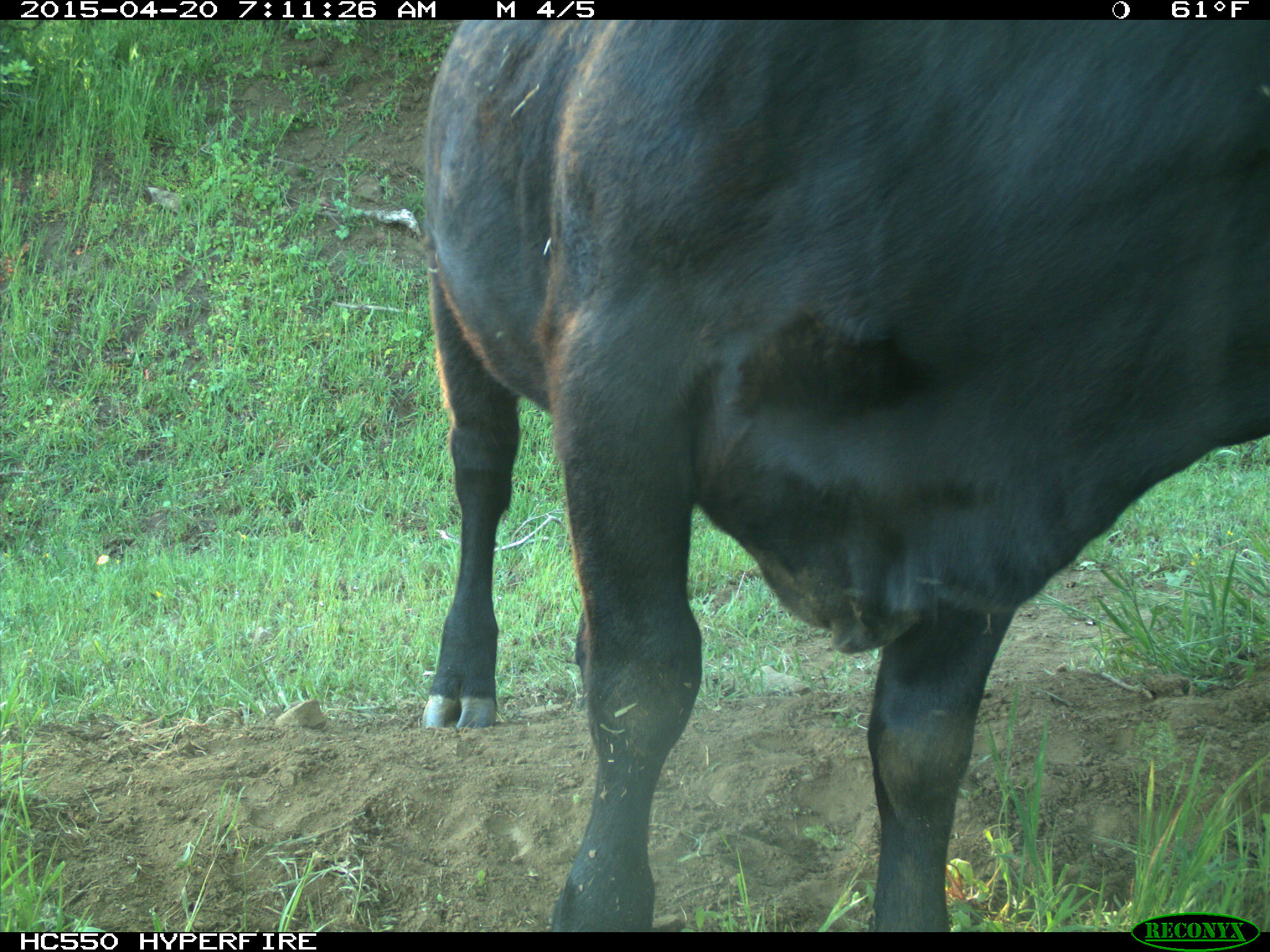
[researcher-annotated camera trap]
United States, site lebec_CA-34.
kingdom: Animalia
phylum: Chordata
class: Mammalia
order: Artiodactyla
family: Bovidae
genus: Bos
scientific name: Bos taurus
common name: domestic cow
Bos taurus (domestic cow).